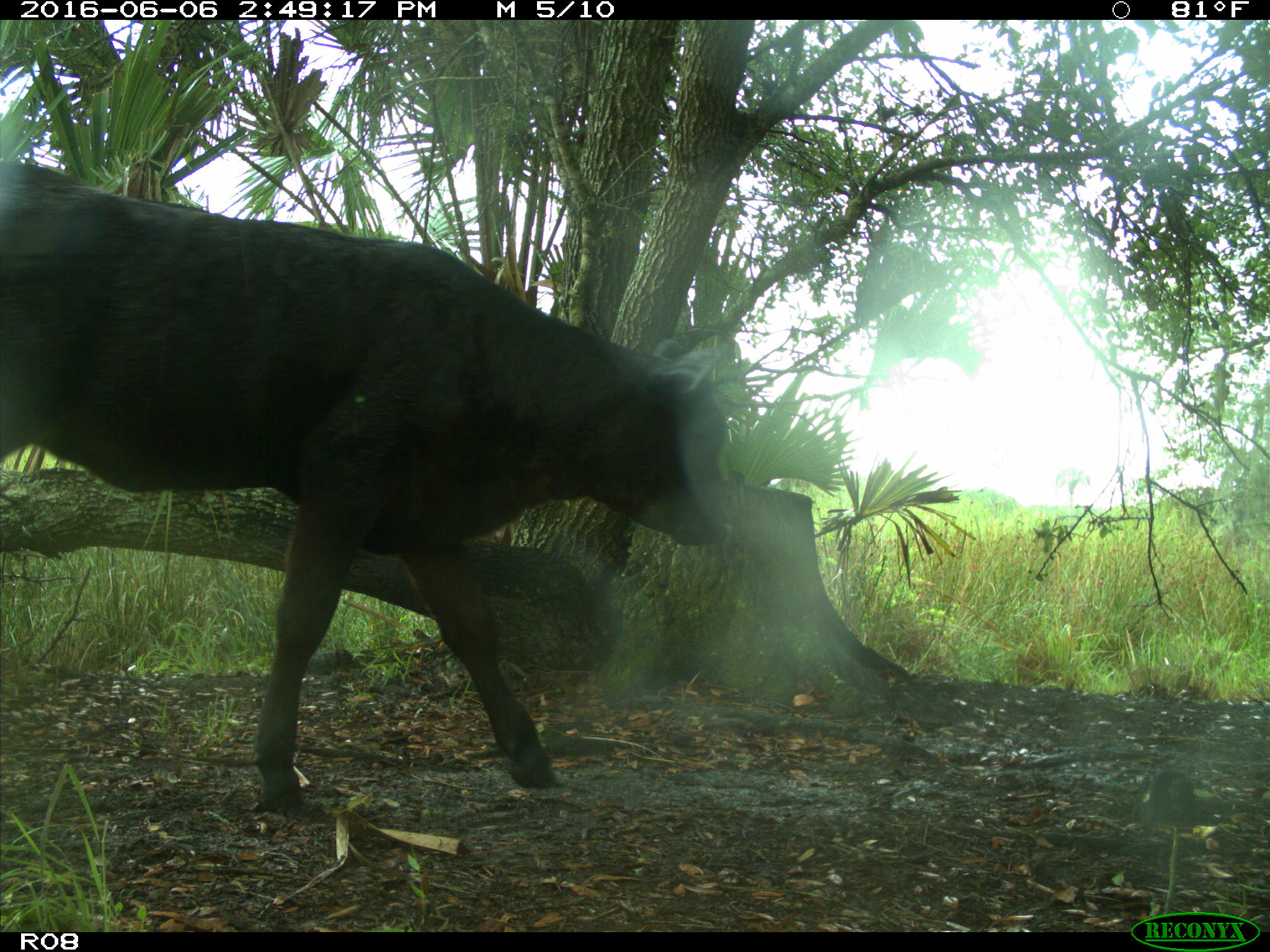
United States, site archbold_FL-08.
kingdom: Animalia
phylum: Chordata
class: Mammalia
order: Artiodactyla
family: Bovidae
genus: Bos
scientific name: Bos taurus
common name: domestic cow